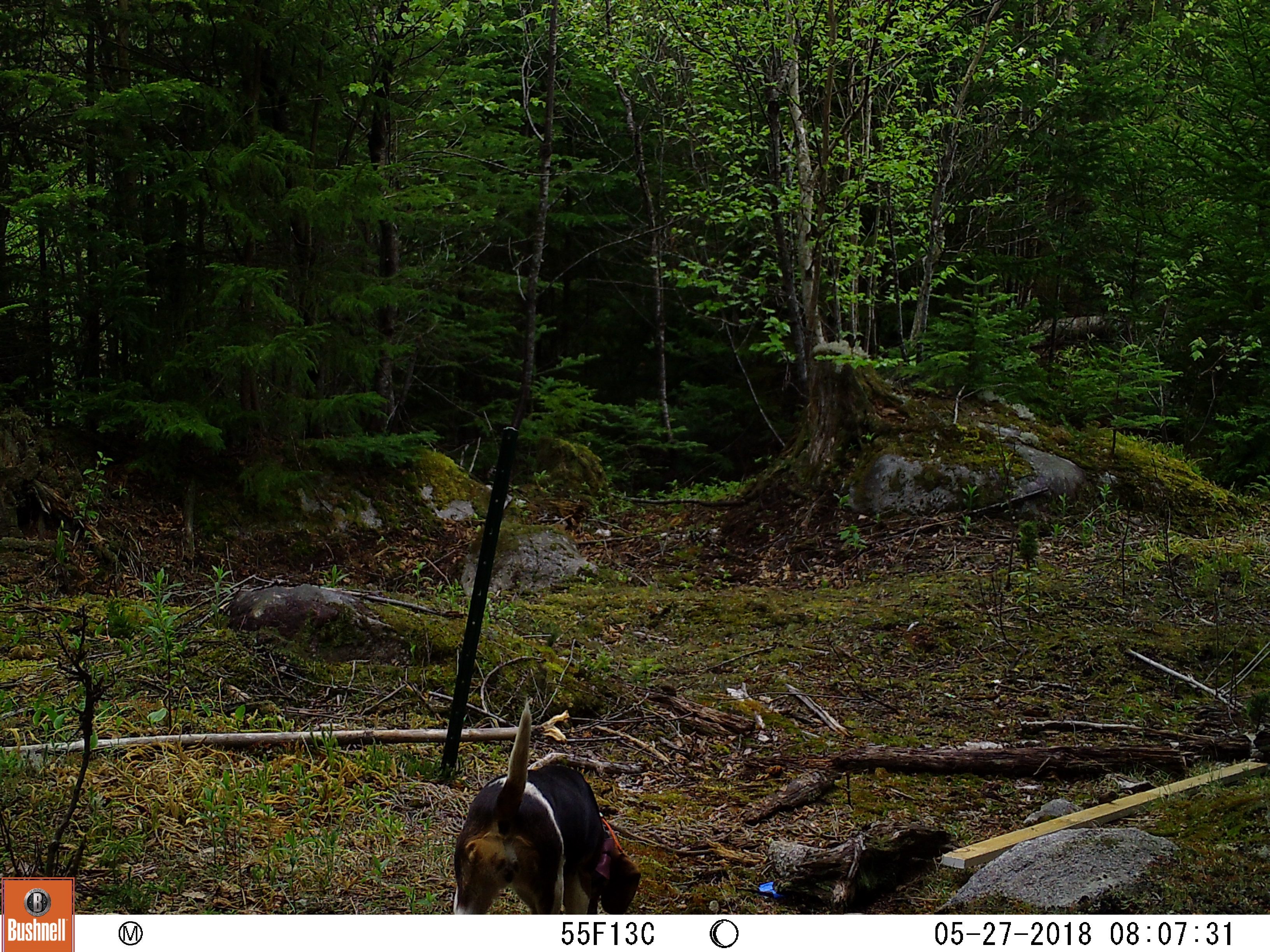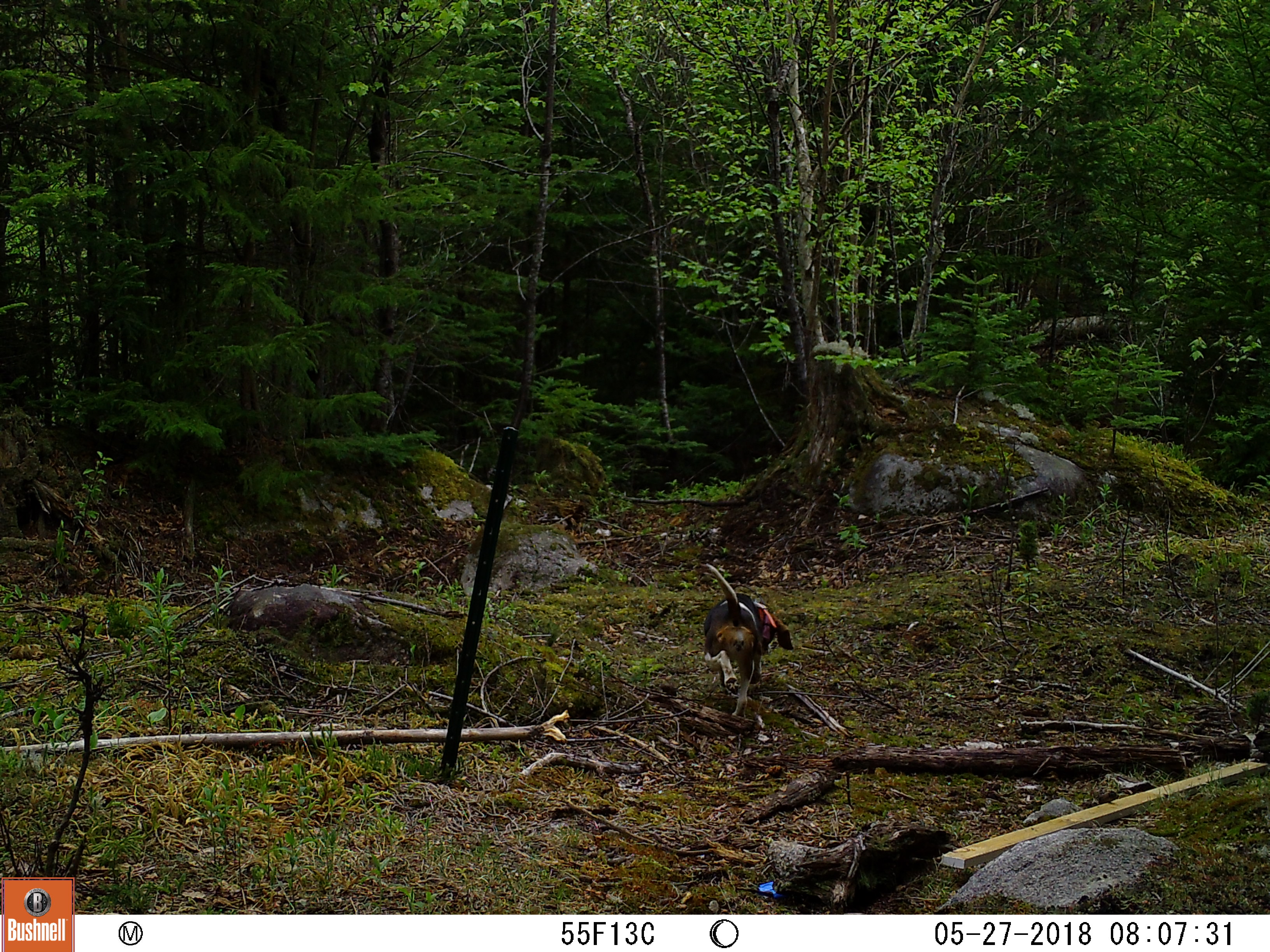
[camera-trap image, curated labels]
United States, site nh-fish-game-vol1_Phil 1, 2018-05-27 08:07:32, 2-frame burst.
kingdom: Animalia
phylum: Chordata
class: Mammalia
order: Carnivora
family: Canidae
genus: Canis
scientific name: Canis familiaris familiaris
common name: domestic dog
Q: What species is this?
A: Domestic dog (Canis familiaris familiaris).